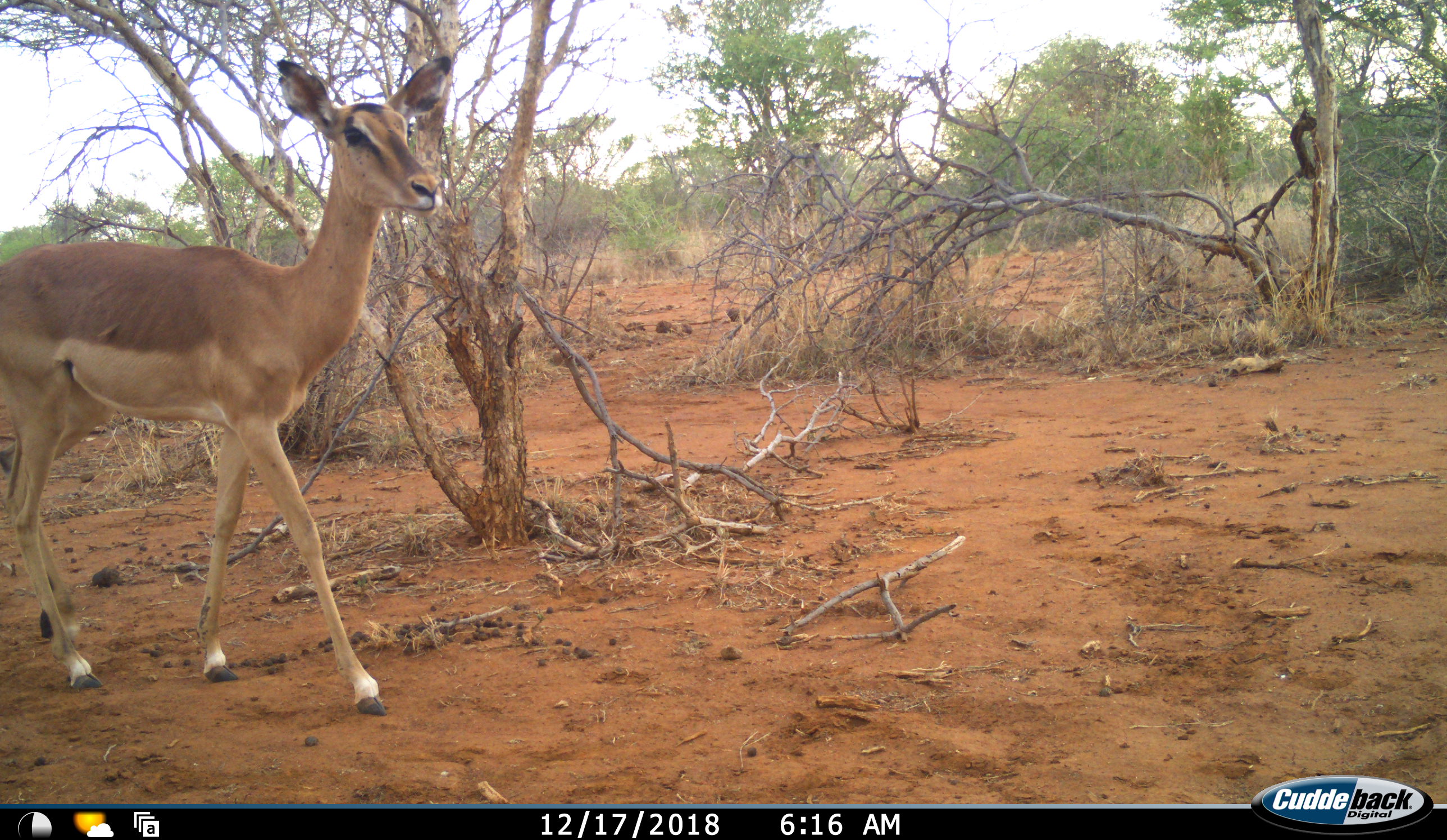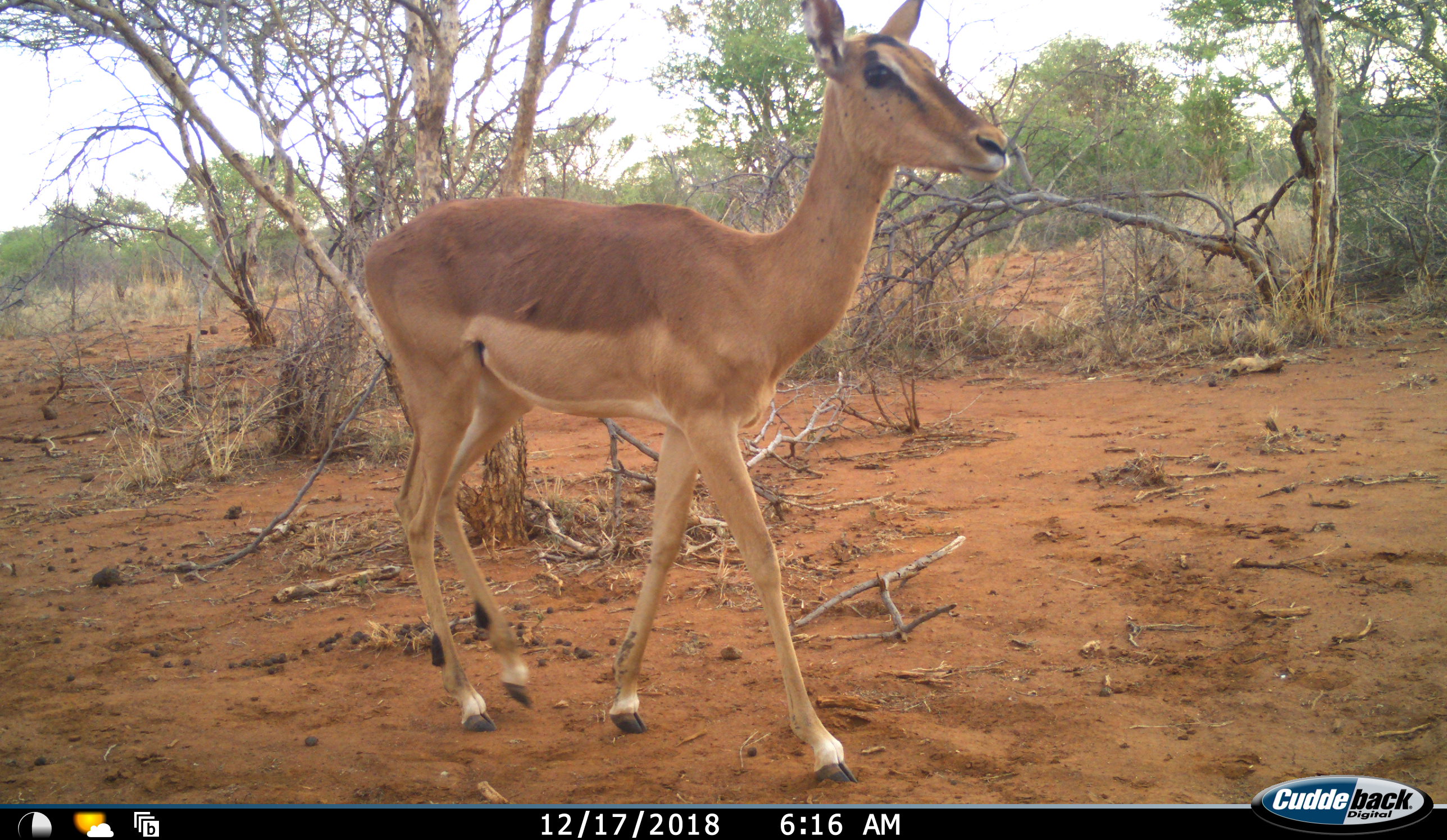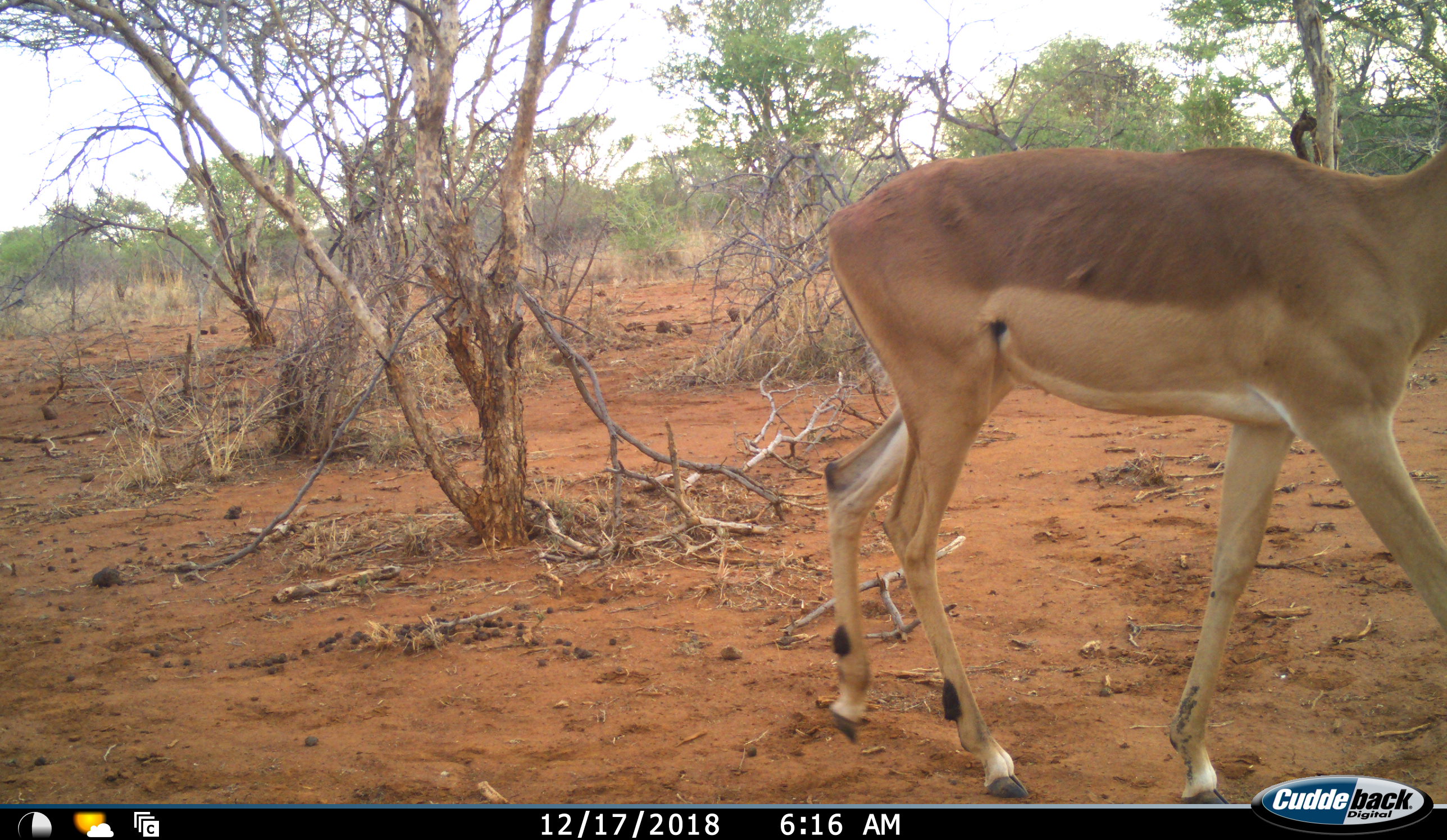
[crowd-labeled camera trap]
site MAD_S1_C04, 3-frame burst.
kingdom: Animalia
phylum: Chordata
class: Mammalia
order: Artiodactyla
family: Bovidae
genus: Aepyceros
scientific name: Aepyceros melampus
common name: impala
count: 1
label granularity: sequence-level